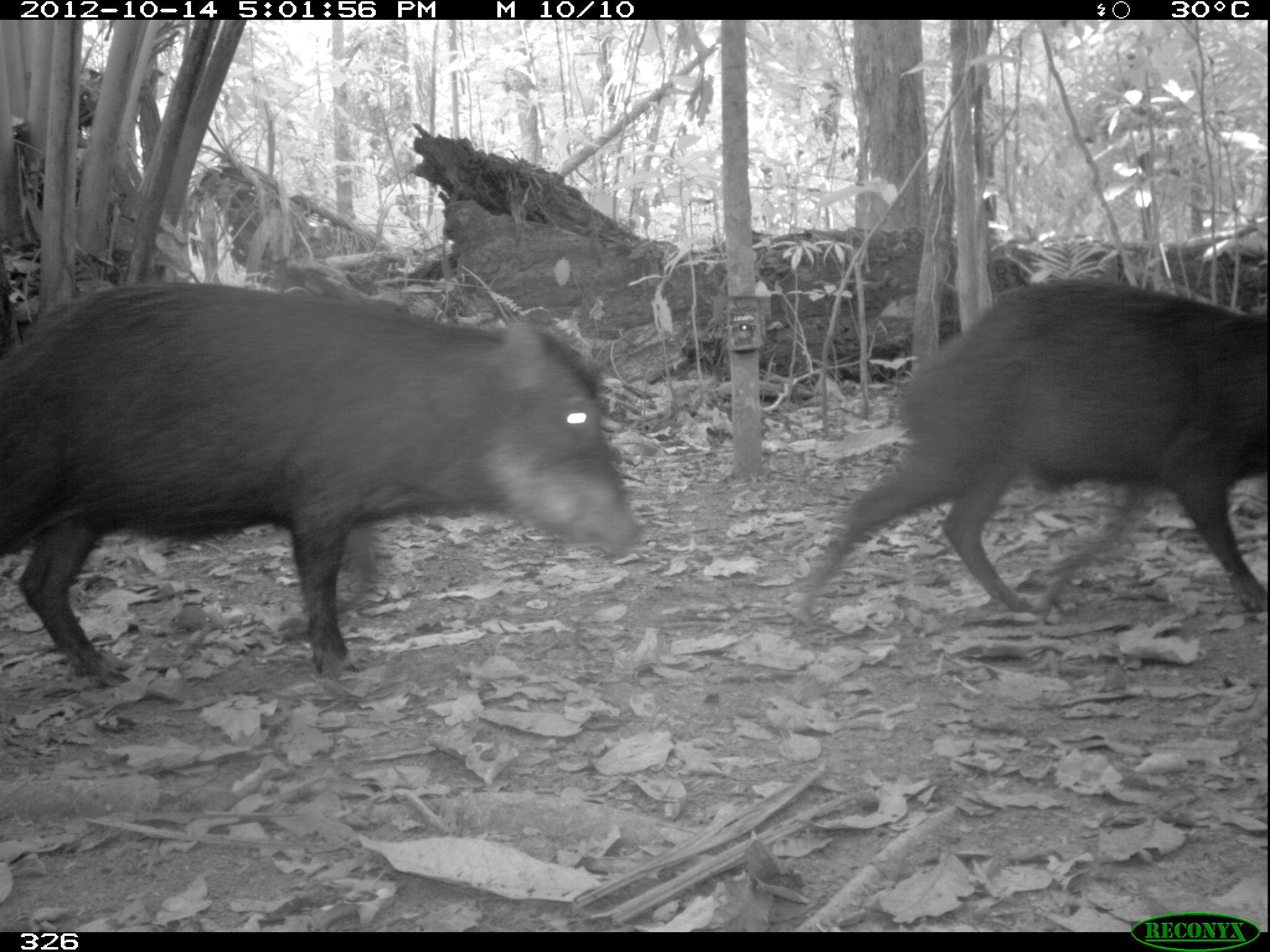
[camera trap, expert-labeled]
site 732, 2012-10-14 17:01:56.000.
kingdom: Animalia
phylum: Chordata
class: Mammalia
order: Artiodactyla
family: Tayassuidae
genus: Tayassu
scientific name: Tayassu pecari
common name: white-lipped peccary